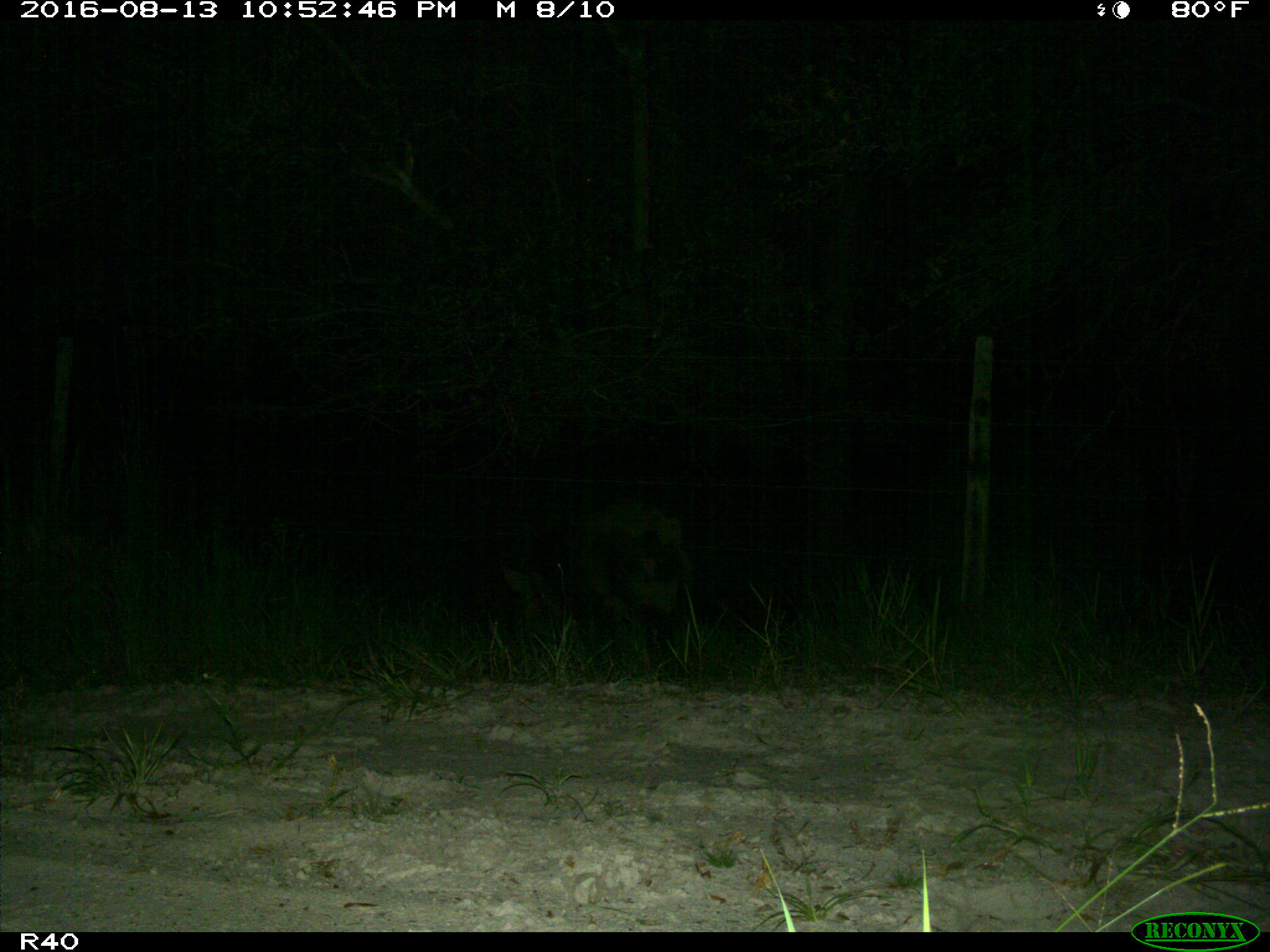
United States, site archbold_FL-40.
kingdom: Animalia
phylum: Chordata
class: Mammalia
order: Artiodactyla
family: Suidae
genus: Sus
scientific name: Sus scrofa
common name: wild boar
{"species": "Sus scrofa (wild boar)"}